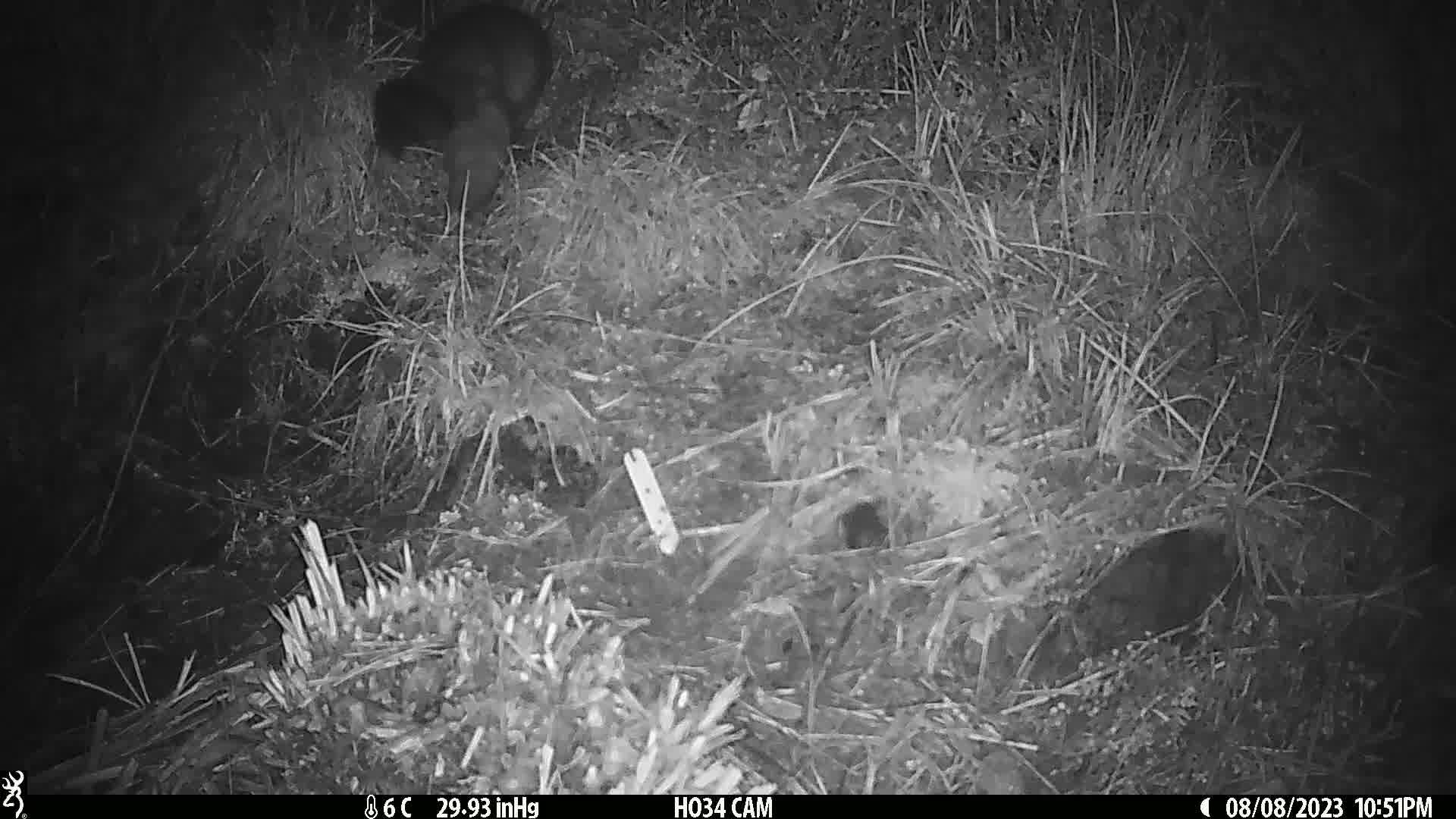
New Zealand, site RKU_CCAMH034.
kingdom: Animalia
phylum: Chordata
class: Mammalia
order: Diprotodontia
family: Phalangeridae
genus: Trichosurus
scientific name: Trichosurus vulpecula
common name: common brushtail possum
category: possum